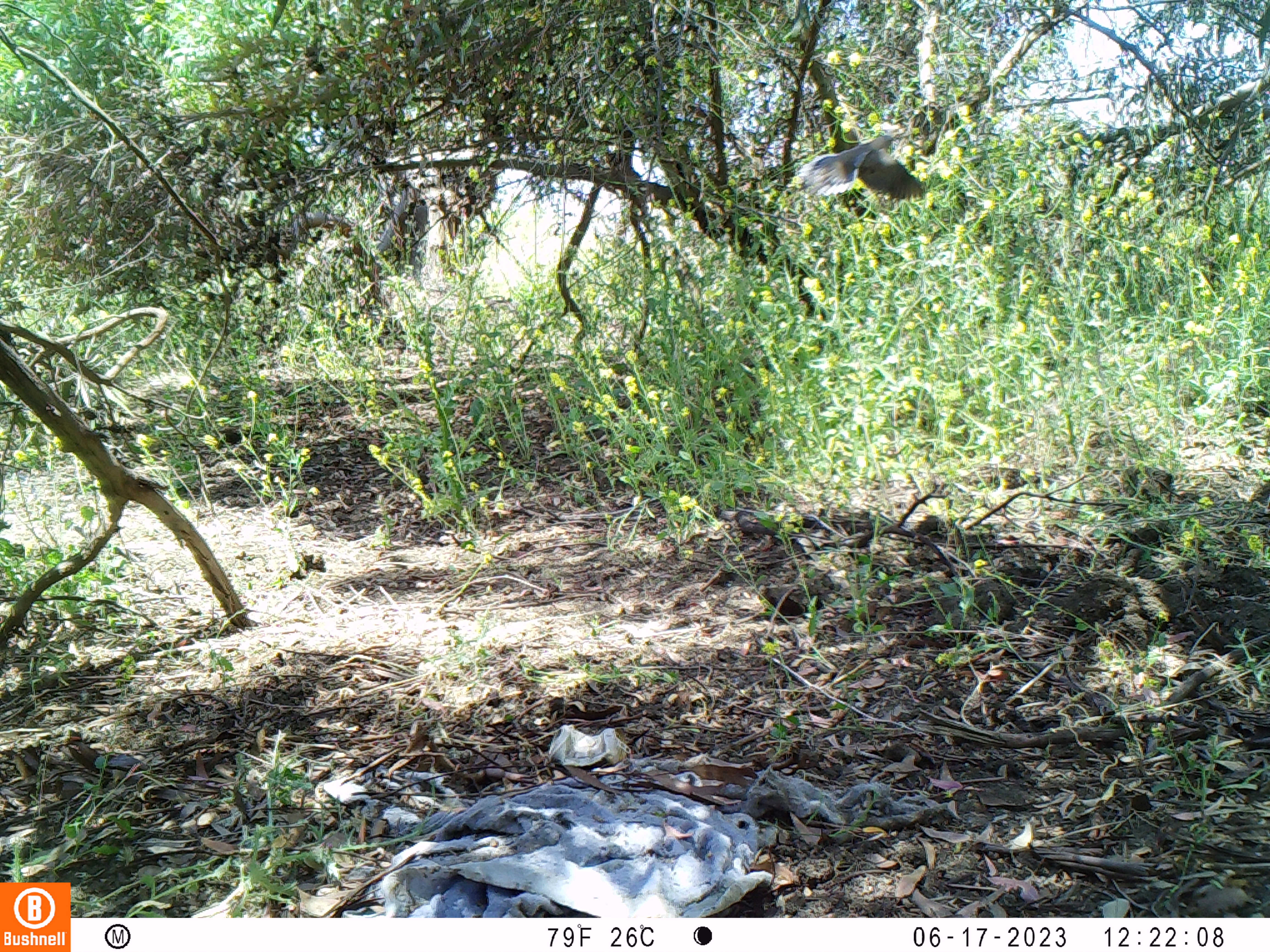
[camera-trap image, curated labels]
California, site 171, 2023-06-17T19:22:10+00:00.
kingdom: Animalia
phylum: Chordata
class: Aves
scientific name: Aves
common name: bird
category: unknown bird